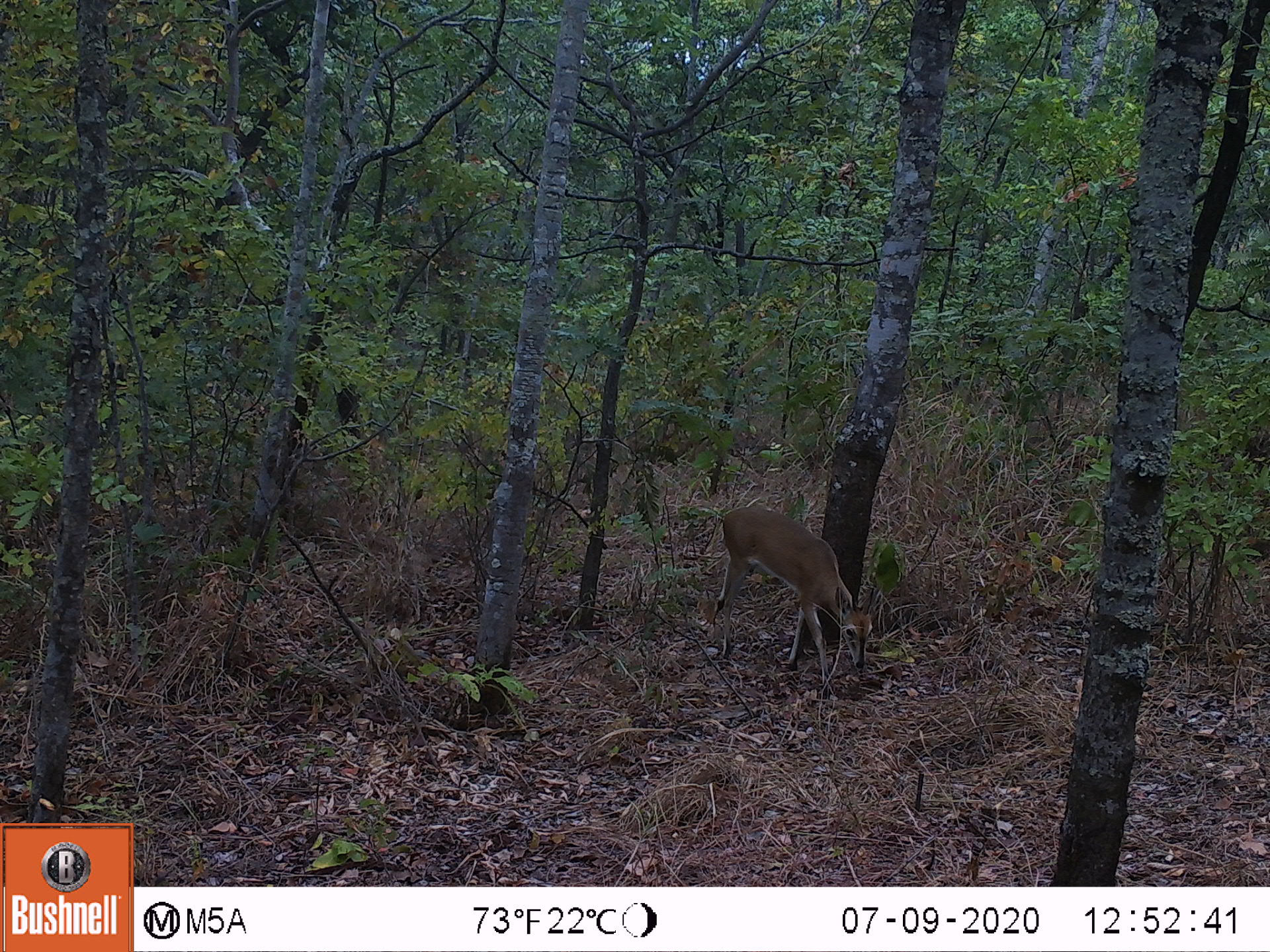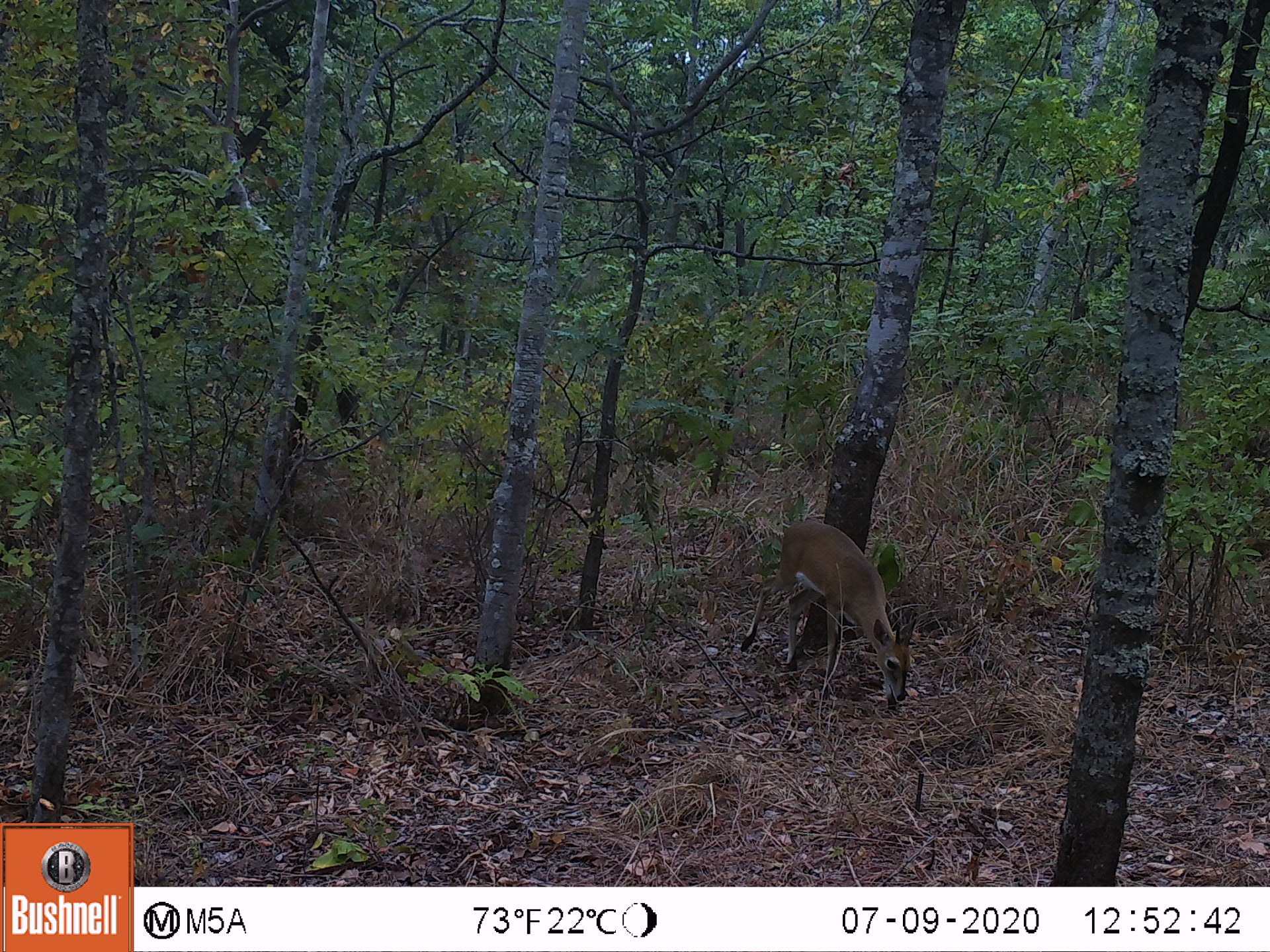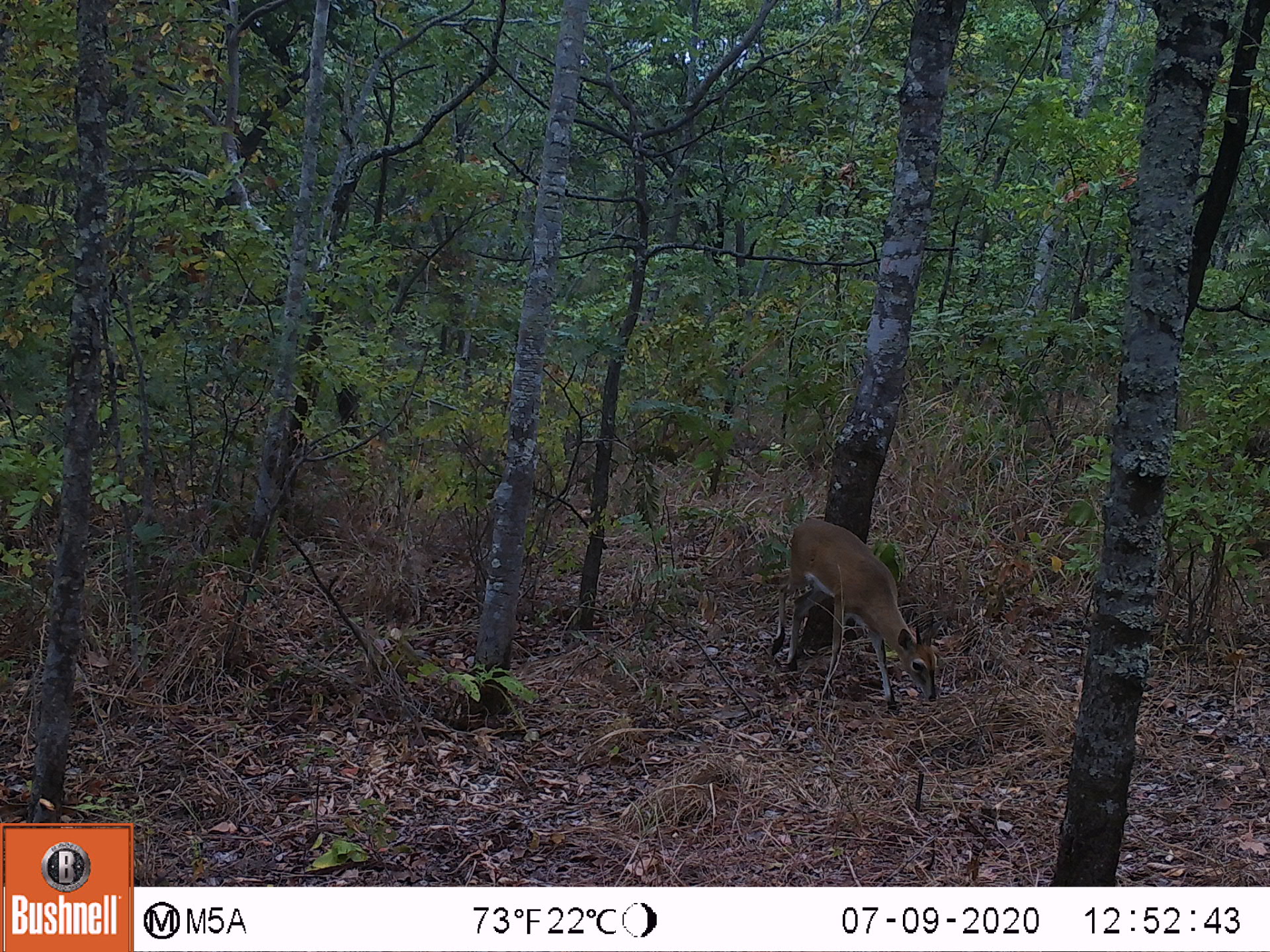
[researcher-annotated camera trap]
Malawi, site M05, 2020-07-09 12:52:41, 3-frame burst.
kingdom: Animalia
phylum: Chordata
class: Mammalia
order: Artiodactyla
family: Bovidae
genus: Sylvicapra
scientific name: Sylvicapra grimmia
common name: common duiker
Common duiker (Sylvicapra grimmia), count 1.